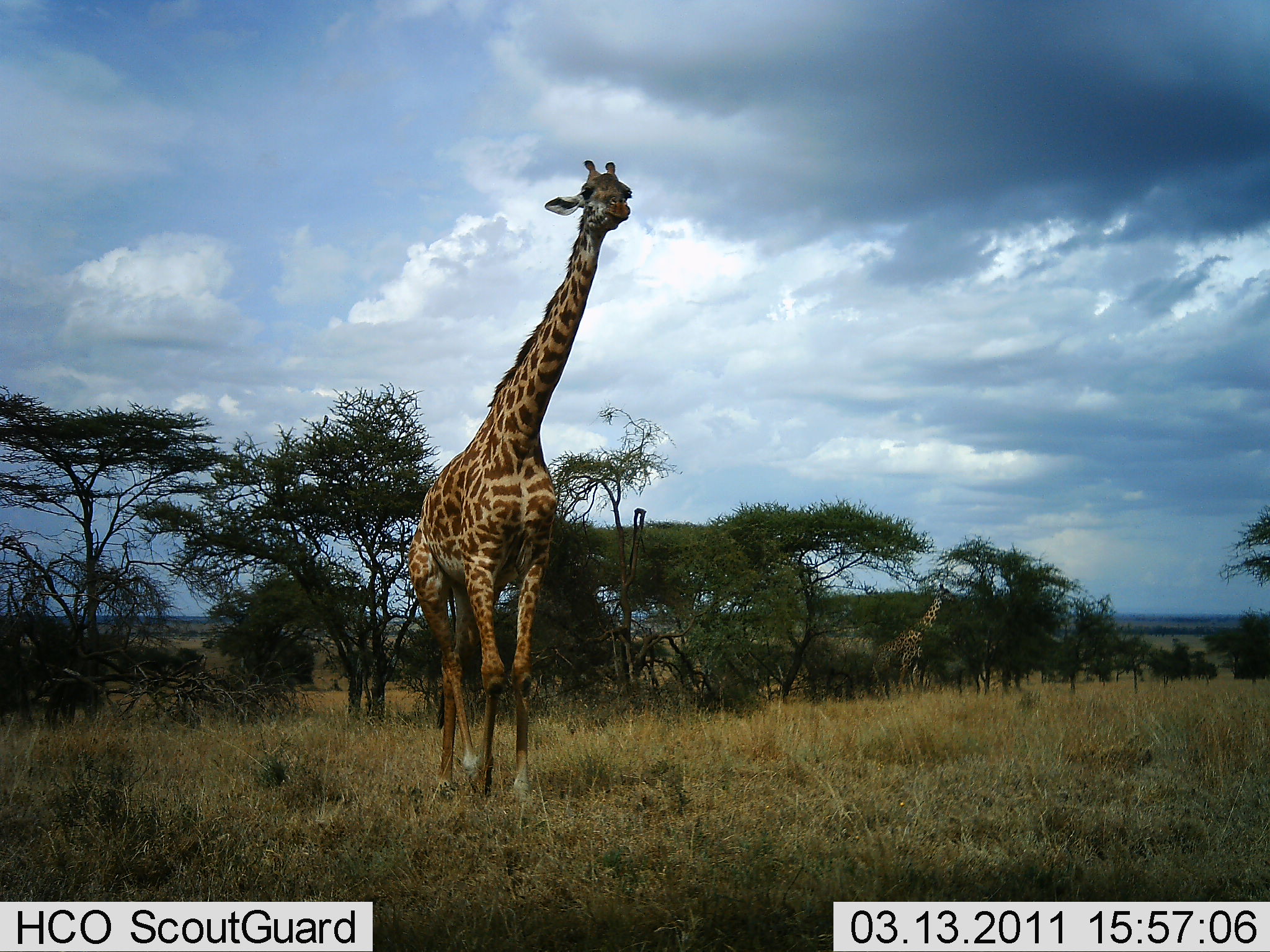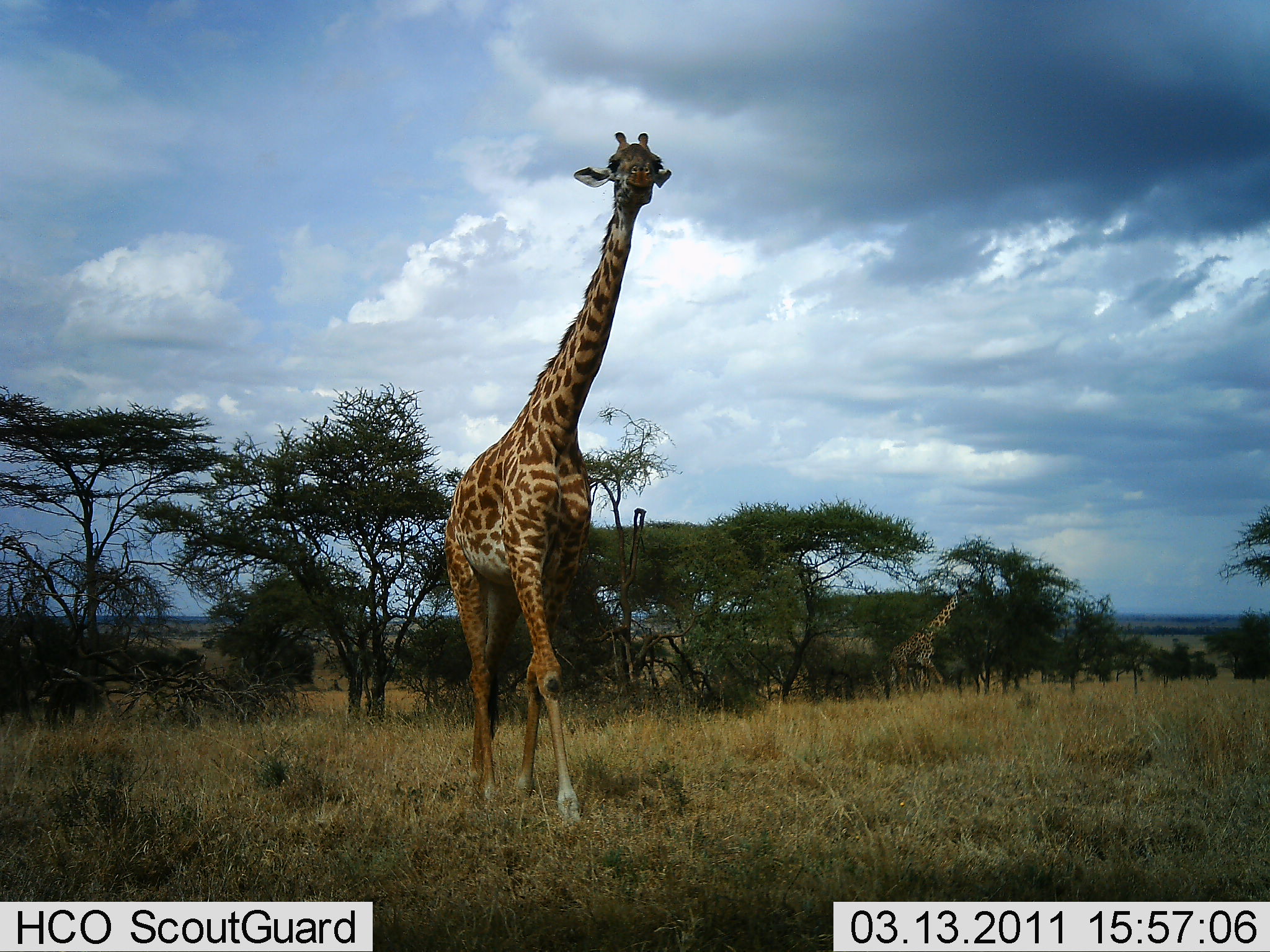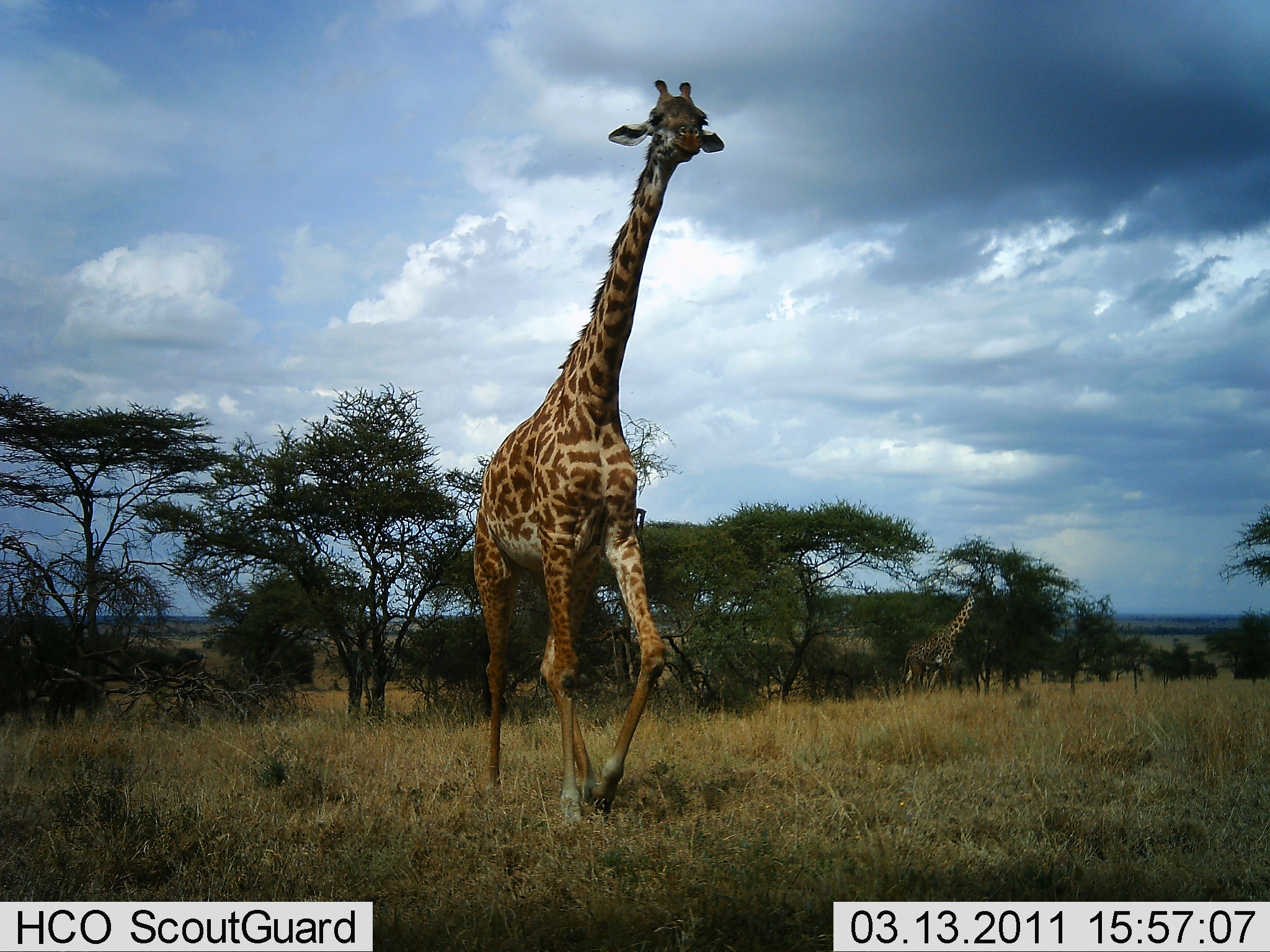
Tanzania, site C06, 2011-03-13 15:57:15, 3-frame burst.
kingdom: Animalia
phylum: Chordata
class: Mammalia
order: Artiodactyla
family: Giraffidae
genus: Giraffa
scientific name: Giraffa camelopardalis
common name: giraffe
Giraffe (Giraffa camelopardalis), count 2. Behavior (volunteer vote fractions): standing 0%, resting 0%, moving 100%, interacting 0%. Young present (vote fraction): 0%. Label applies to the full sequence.